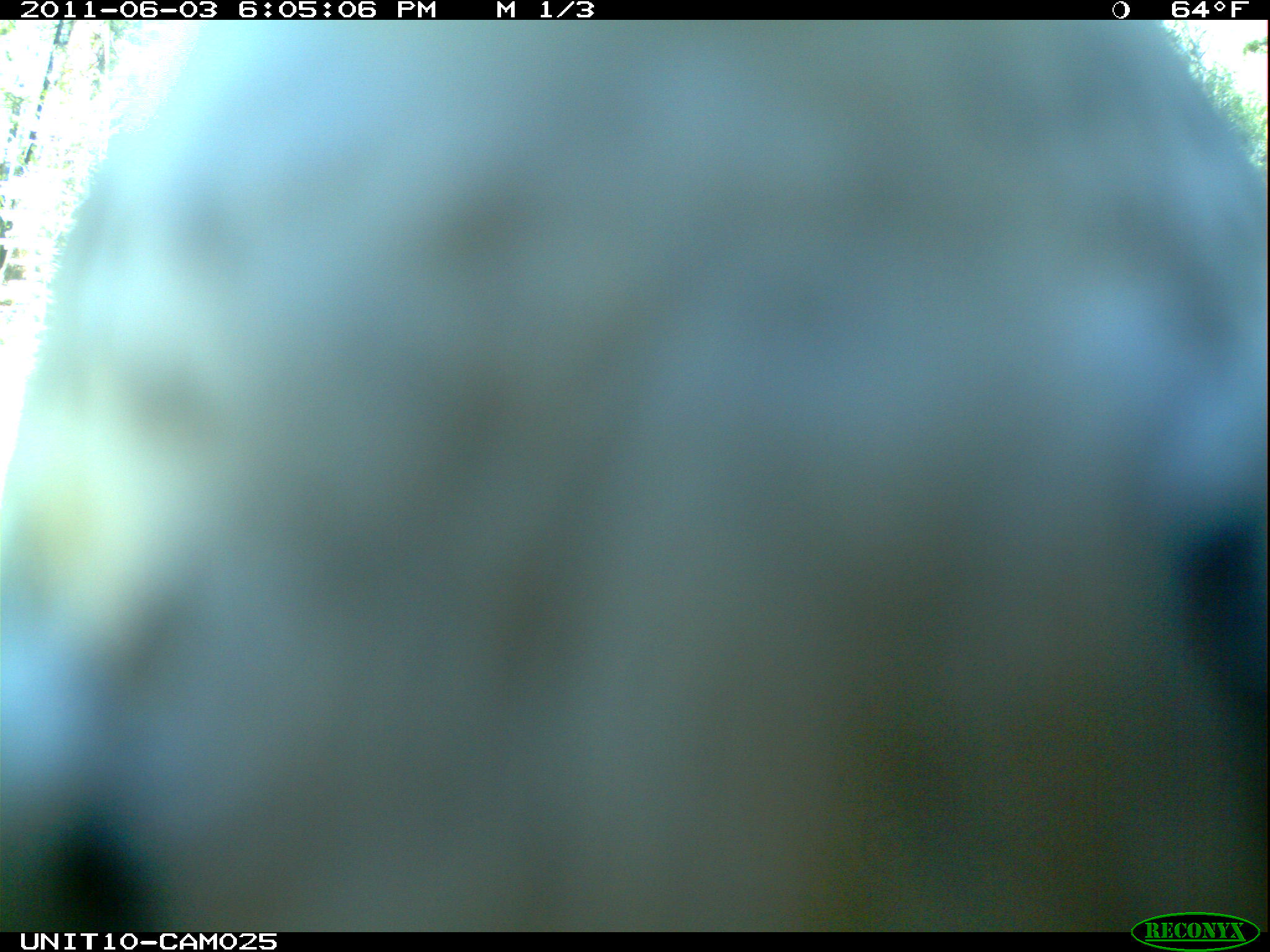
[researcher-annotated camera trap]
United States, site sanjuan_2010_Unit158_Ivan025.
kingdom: Animalia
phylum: Chordata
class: Aves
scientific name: Aves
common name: birds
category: unidentified bird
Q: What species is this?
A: Unidentified bird (birds) (Aves).